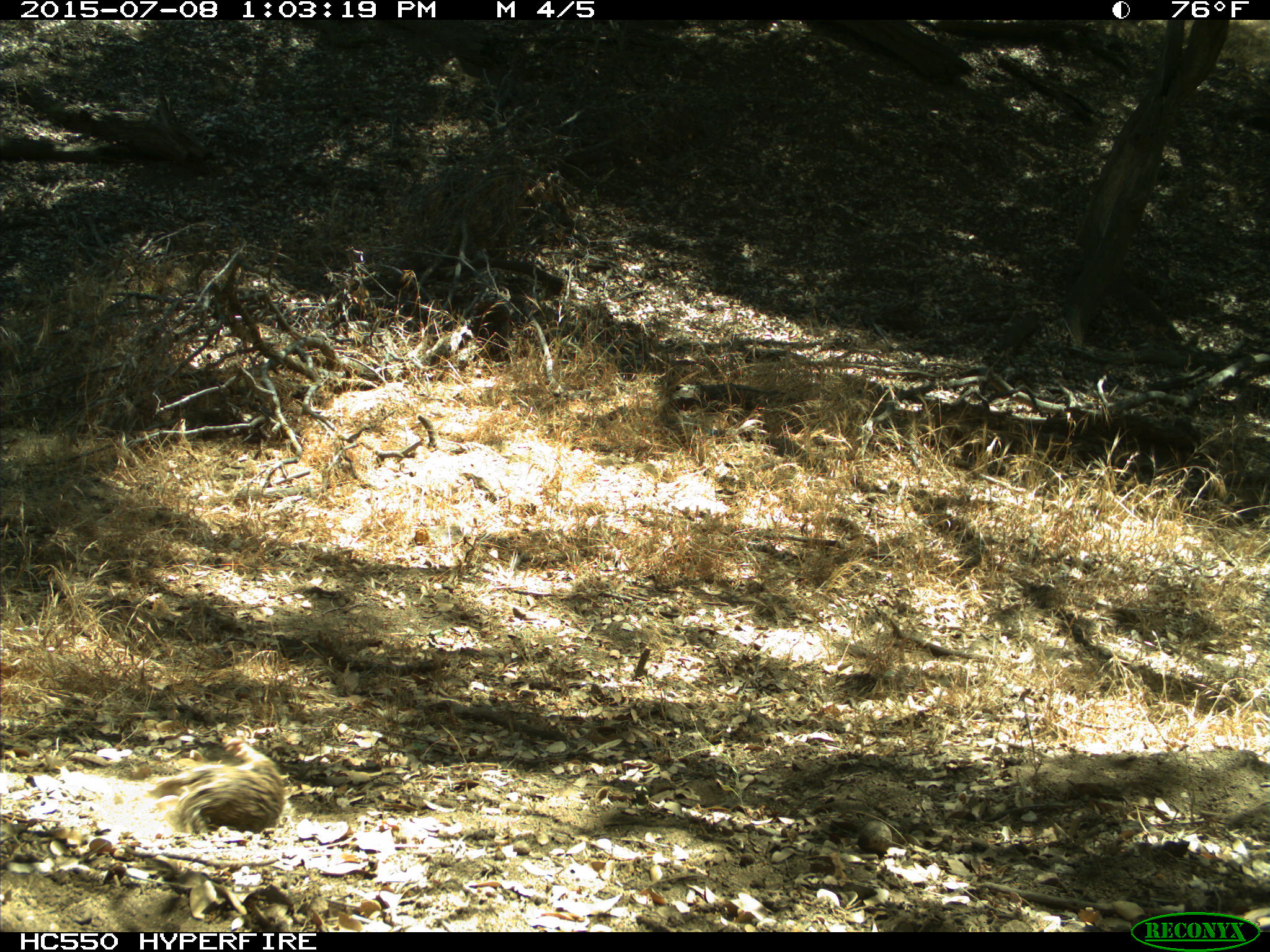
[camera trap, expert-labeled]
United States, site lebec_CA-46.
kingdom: Animalia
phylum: Chordata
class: Mammalia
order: Rodentia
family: Sciuridae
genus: Otospermophilus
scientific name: Otospermophilus beecheyi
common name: california ground squirrel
Otospermophilus beecheyi (california ground squirrel).